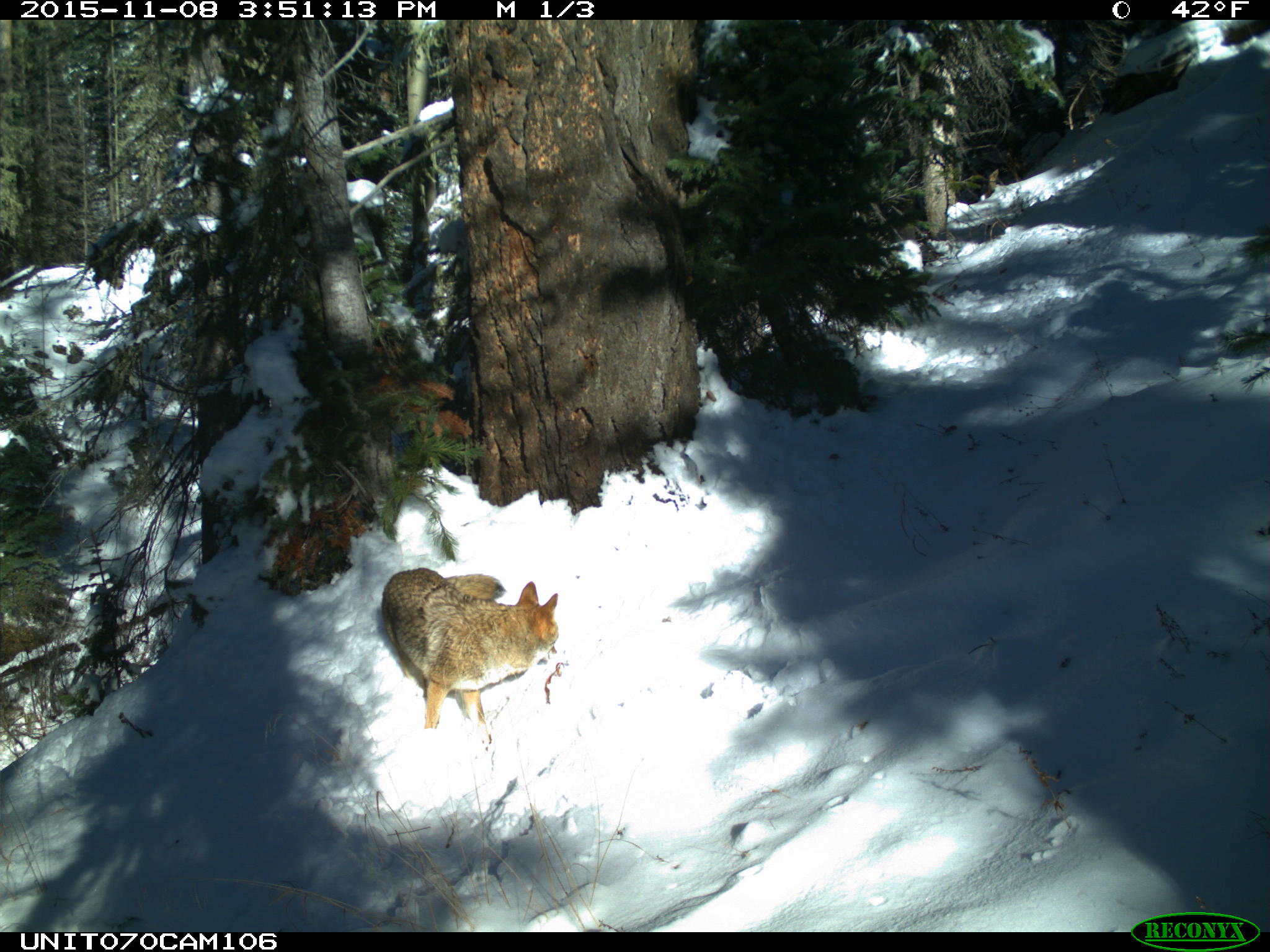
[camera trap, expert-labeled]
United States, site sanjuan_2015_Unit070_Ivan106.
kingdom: Animalia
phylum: Chordata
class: Mammalia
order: Carnivora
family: Canidae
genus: Canis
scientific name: Canis latrans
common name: coyote